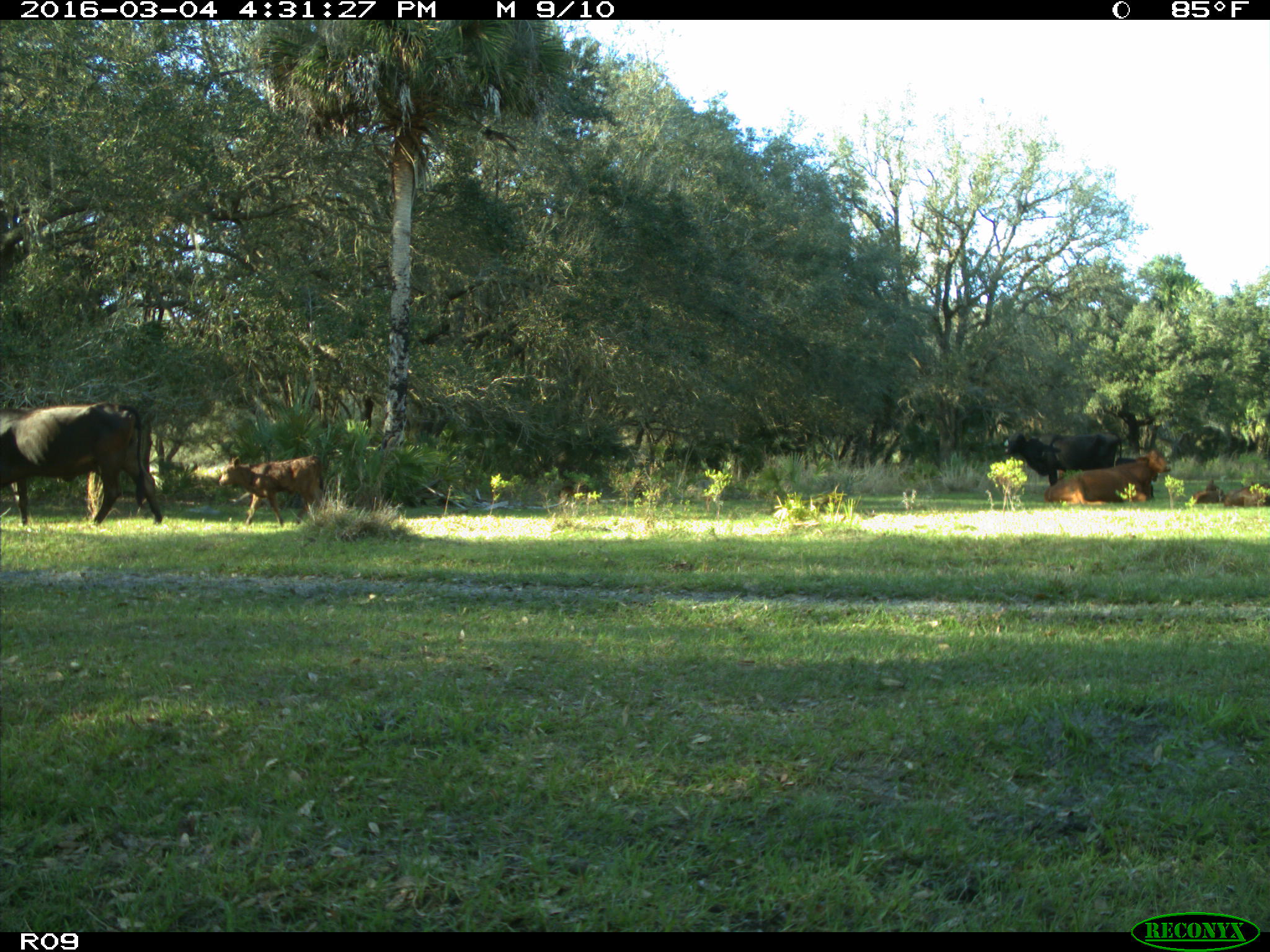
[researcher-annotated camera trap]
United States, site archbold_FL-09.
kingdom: Animalia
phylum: Chordata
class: Mammalia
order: Artiodactyla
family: Bovidae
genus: Bos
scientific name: Bos taurus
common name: domestic cow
Bos taurus (domestic cow).